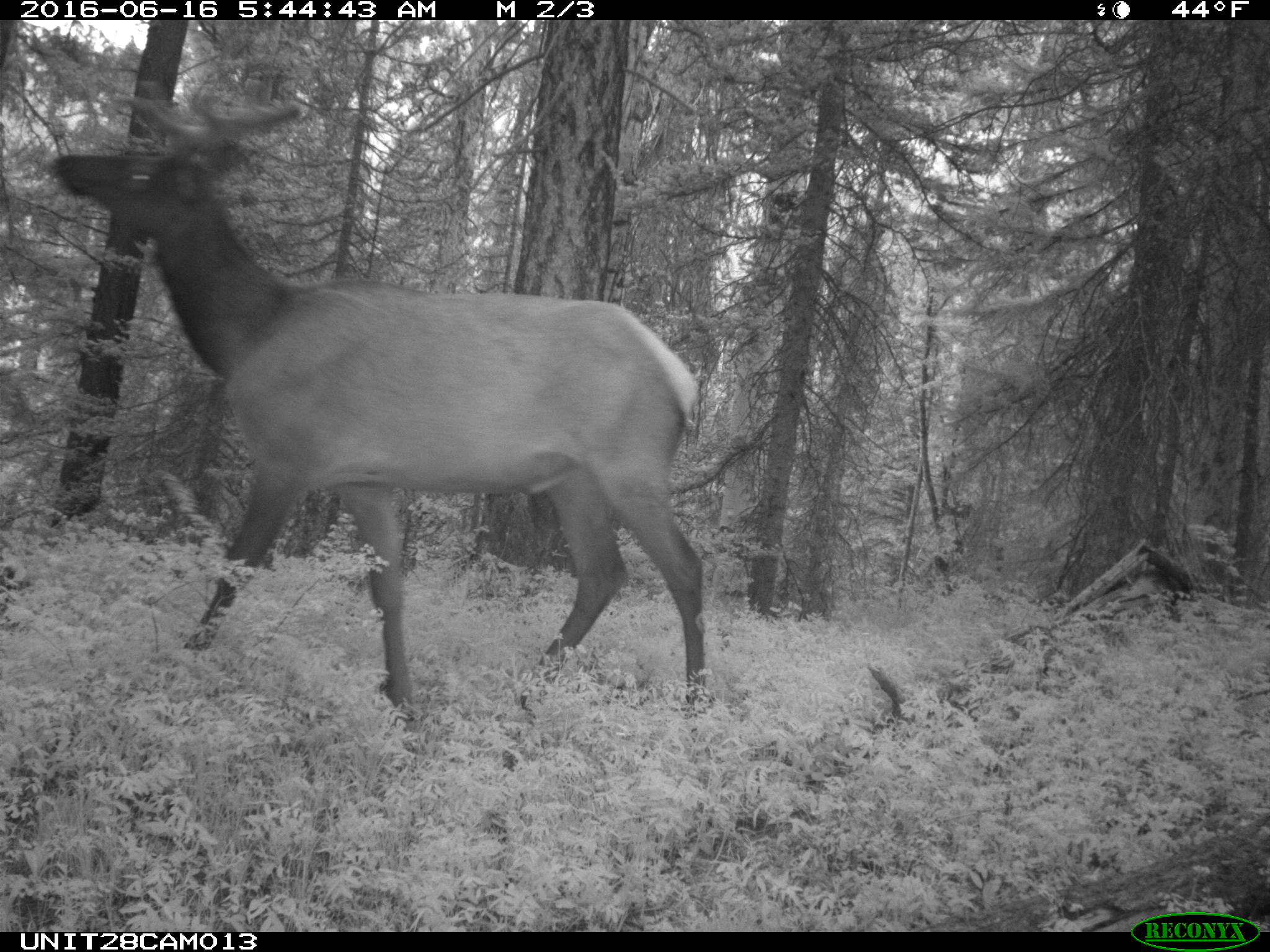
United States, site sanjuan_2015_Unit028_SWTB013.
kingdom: Animalia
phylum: Chordata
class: Mammalia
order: Artiodactyla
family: Cervidae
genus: Cervus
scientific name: Cervus elaphus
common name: red deer